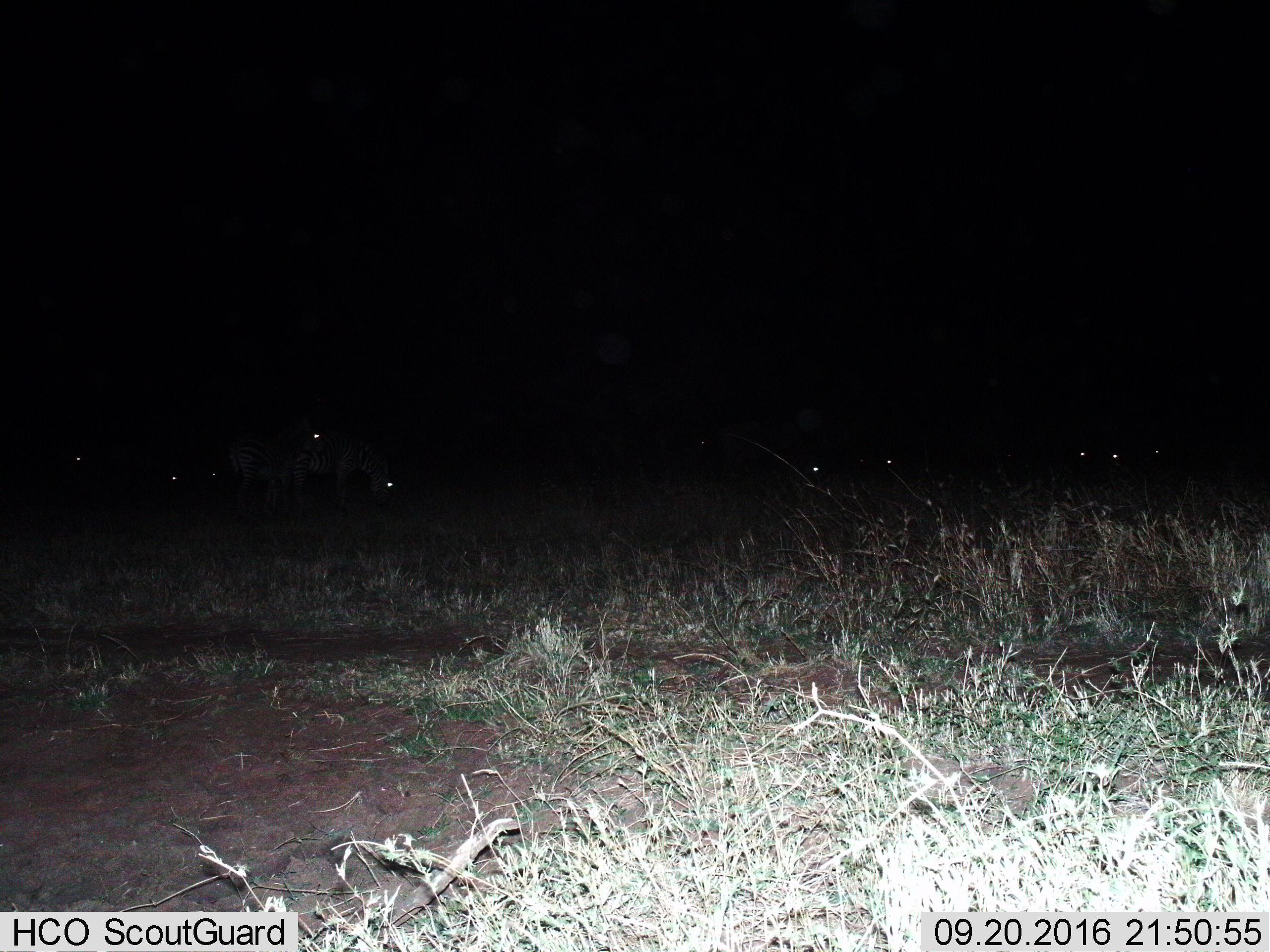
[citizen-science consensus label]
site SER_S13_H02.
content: unidentified animal